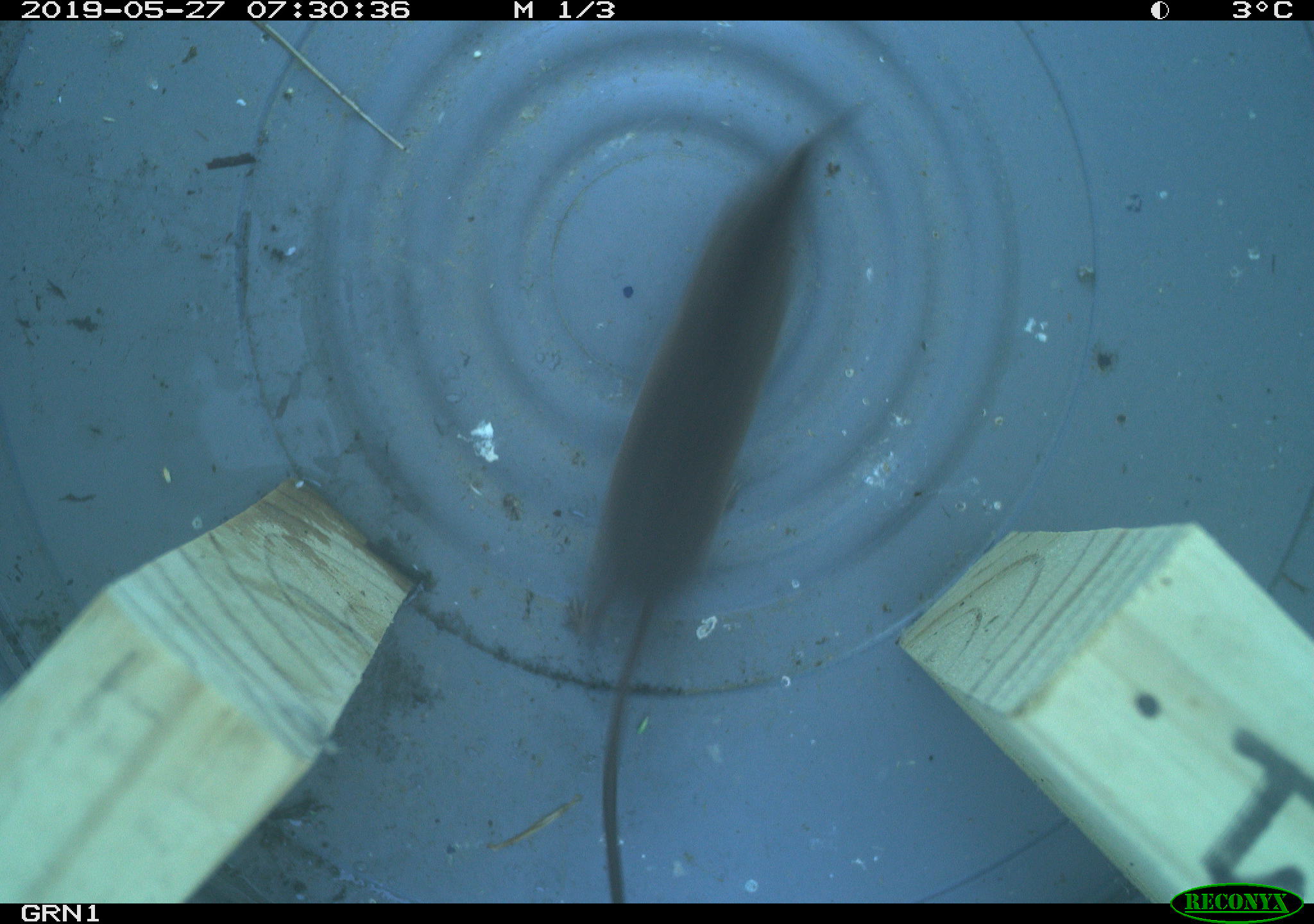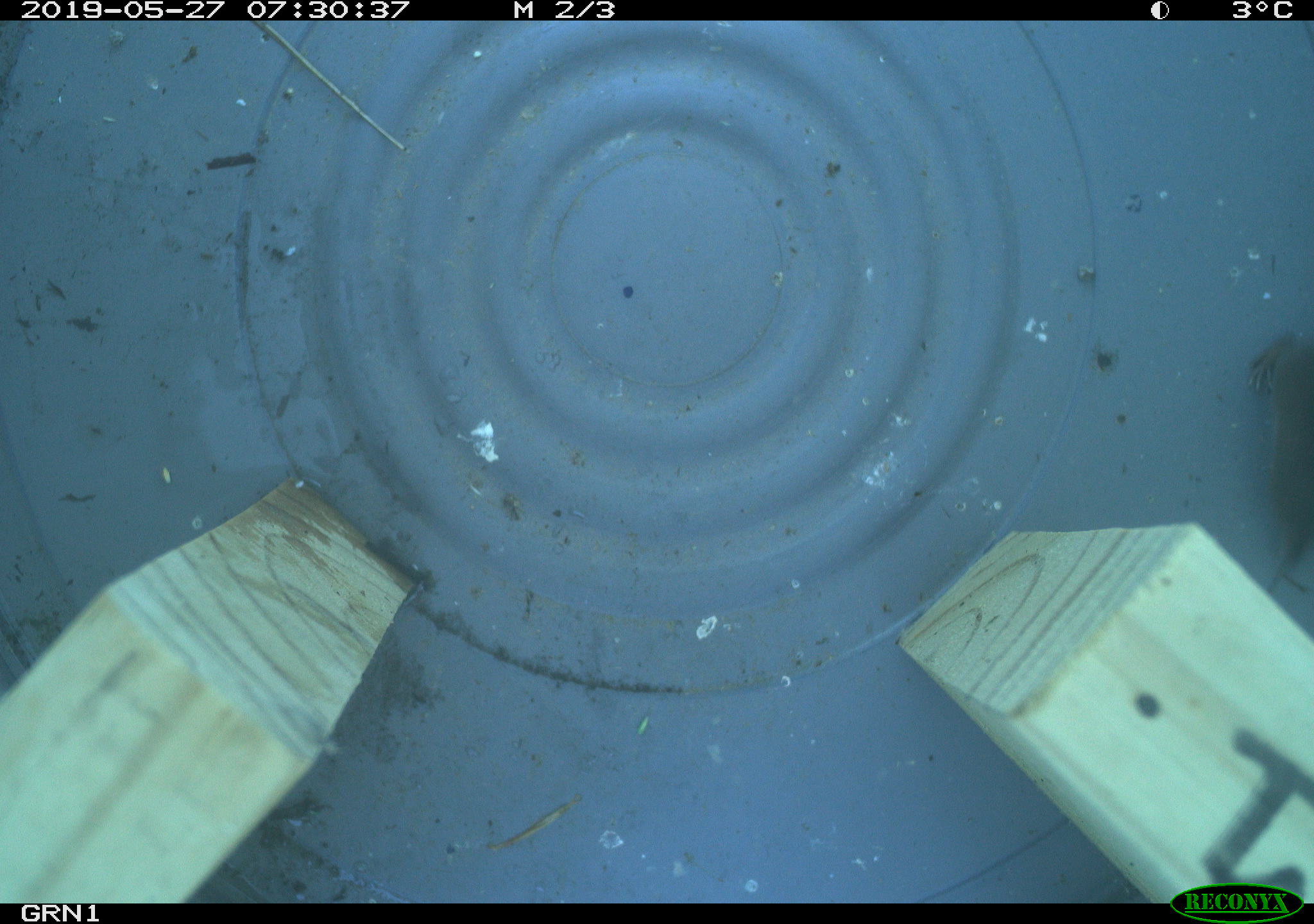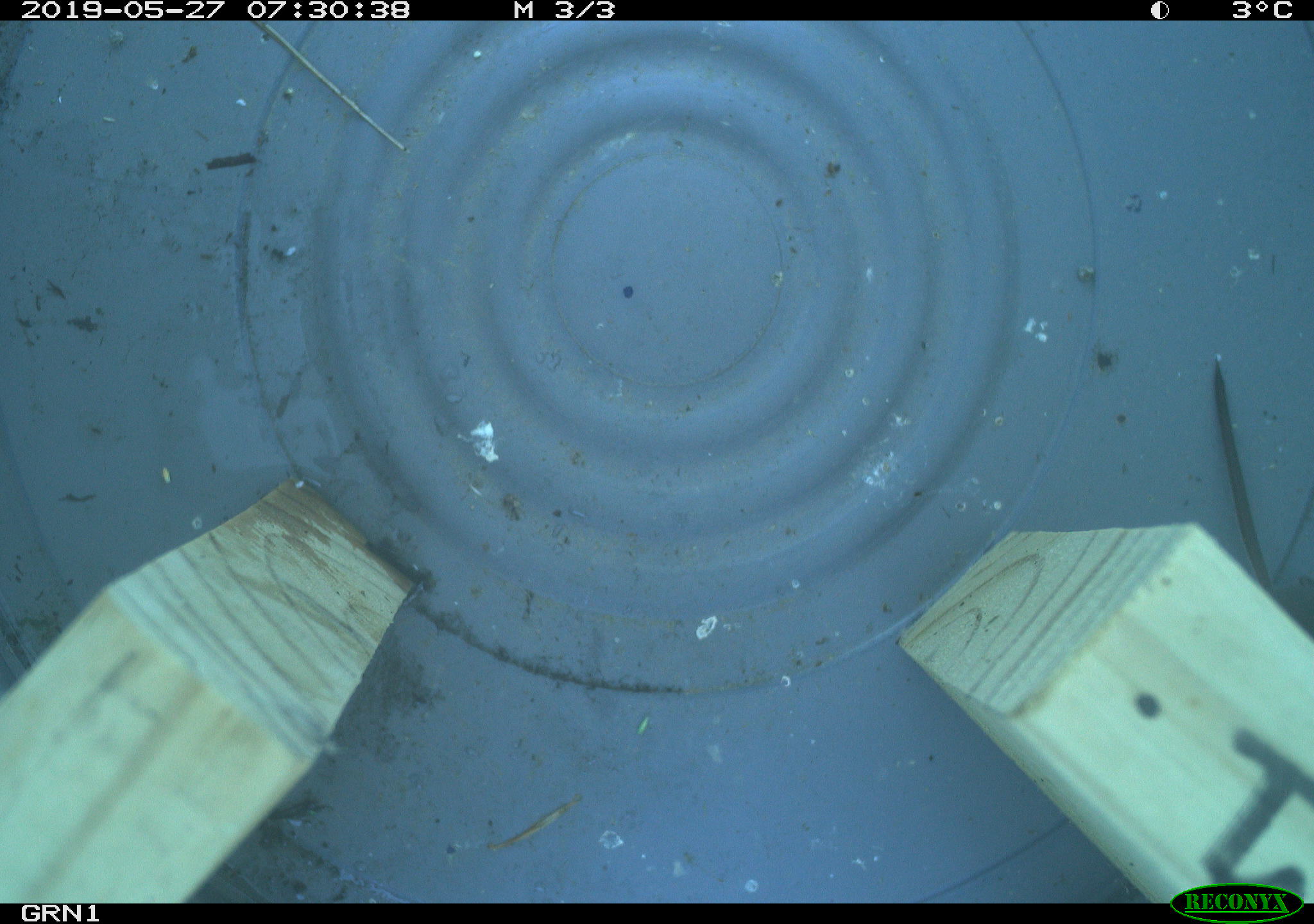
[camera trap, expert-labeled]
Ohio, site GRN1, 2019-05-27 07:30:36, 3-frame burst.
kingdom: Animalia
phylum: Chordata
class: Mammalia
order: Eulipotyphla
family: Soricidae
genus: Sorex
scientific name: Sorex cinereus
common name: masked shrew